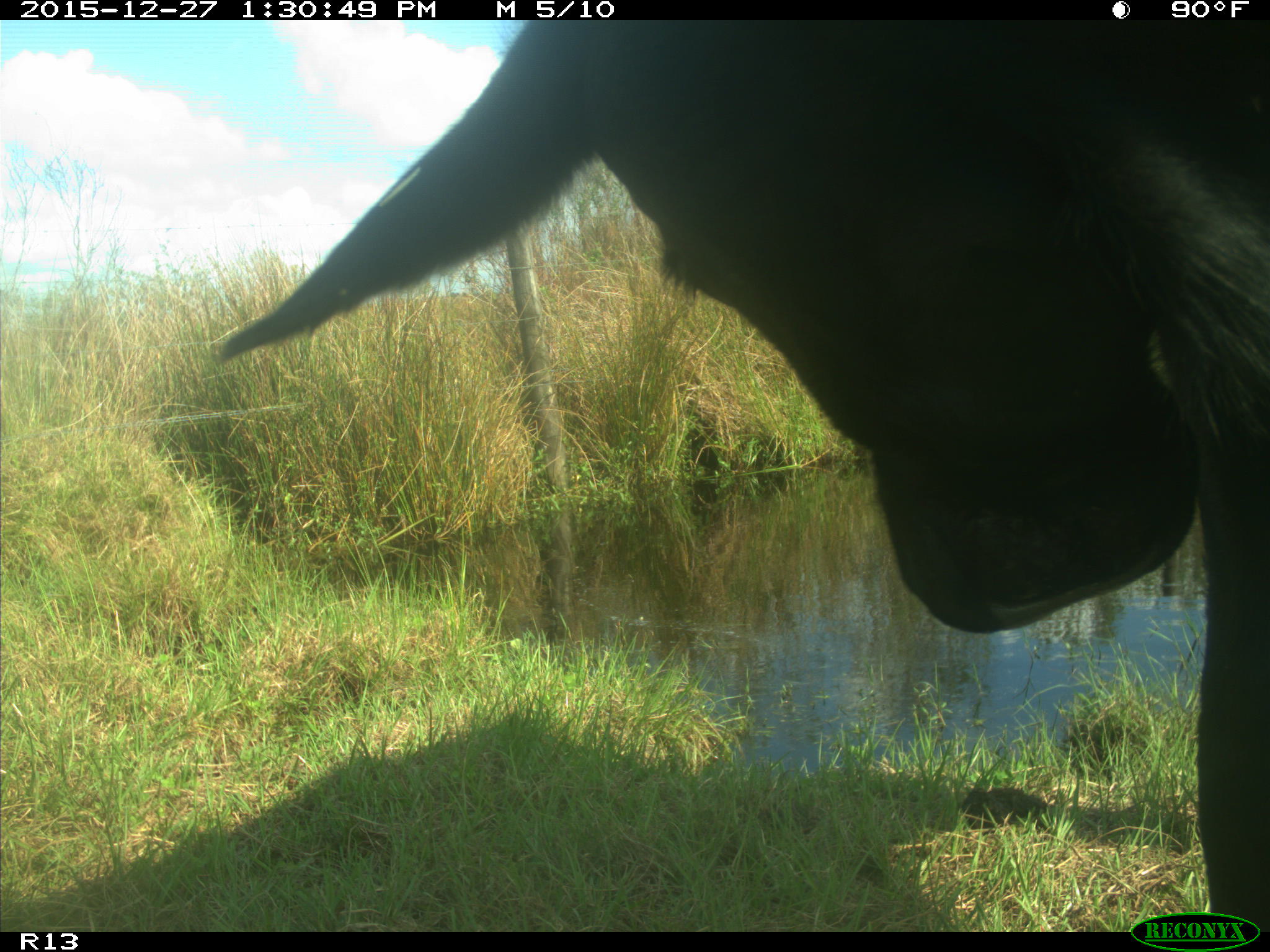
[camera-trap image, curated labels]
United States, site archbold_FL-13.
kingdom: Animalia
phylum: Chordata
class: Mammalia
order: Artiodactyla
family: Bovidae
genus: Bos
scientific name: Bos taurus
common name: domestic cow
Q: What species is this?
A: Bos taurus (domestic cow).